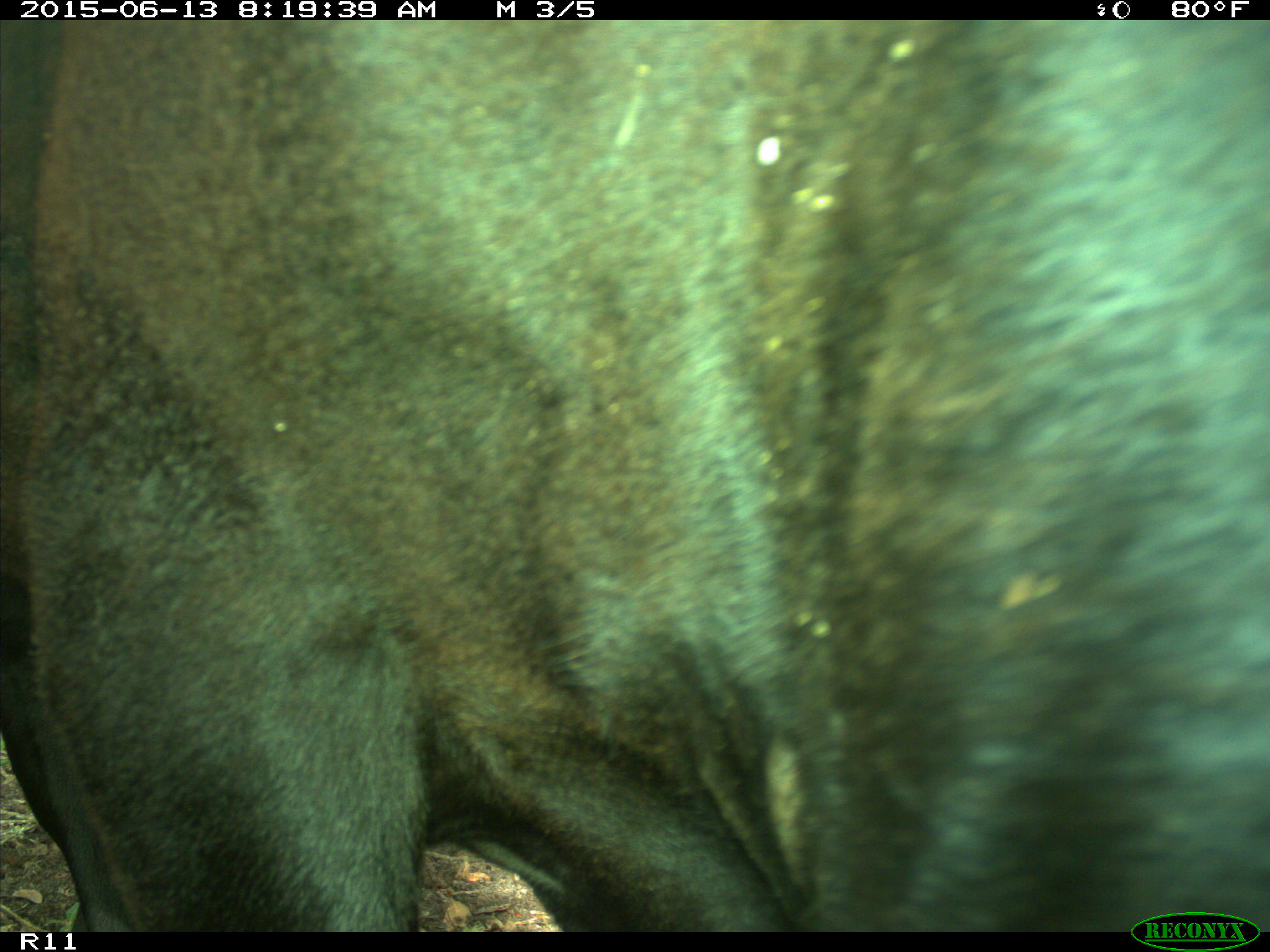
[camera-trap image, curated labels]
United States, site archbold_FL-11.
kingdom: Animalia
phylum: Chordata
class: Mammalia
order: Artiodactyla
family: Bovidae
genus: Bos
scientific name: Bos taurus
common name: domestic cow